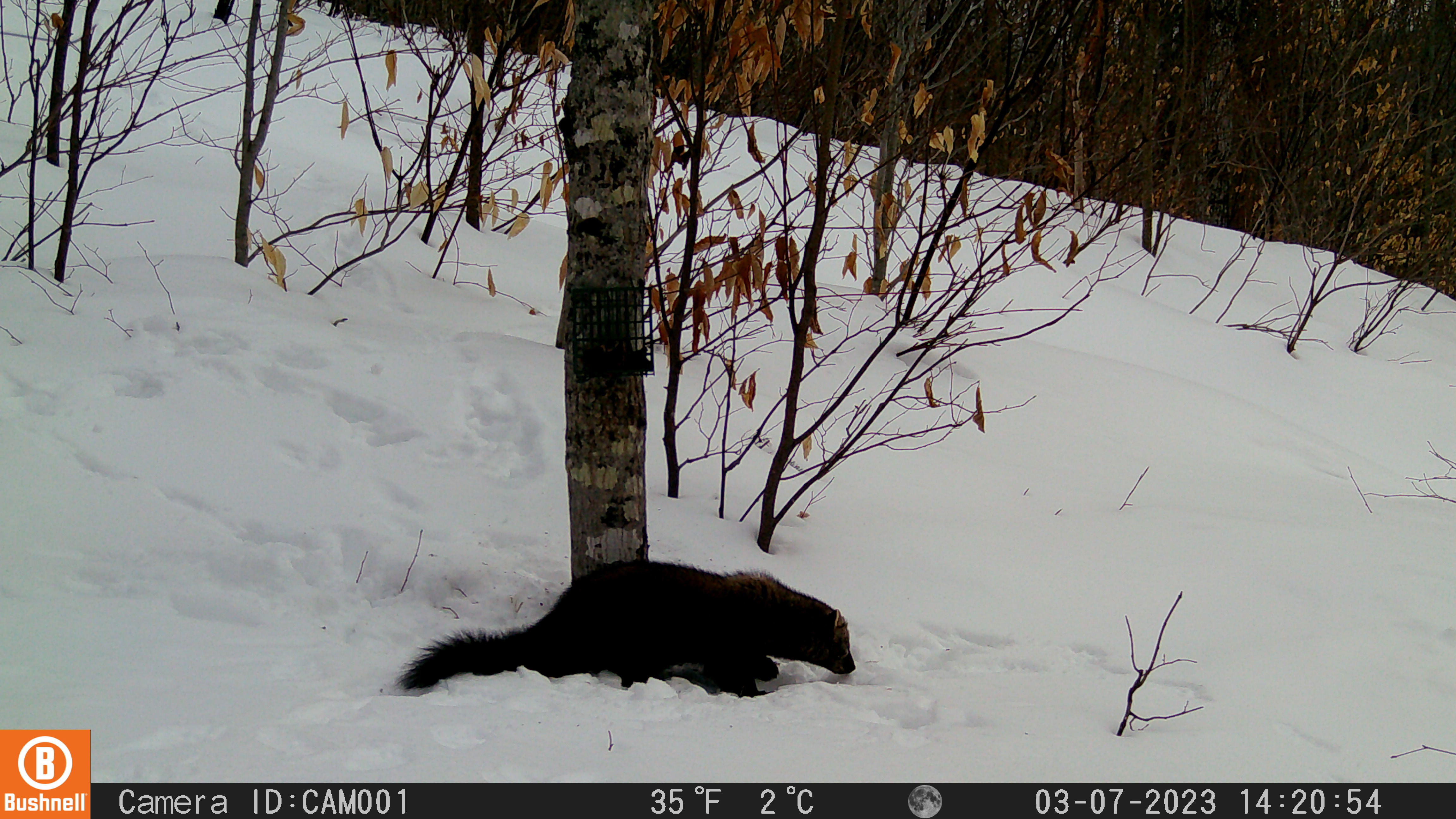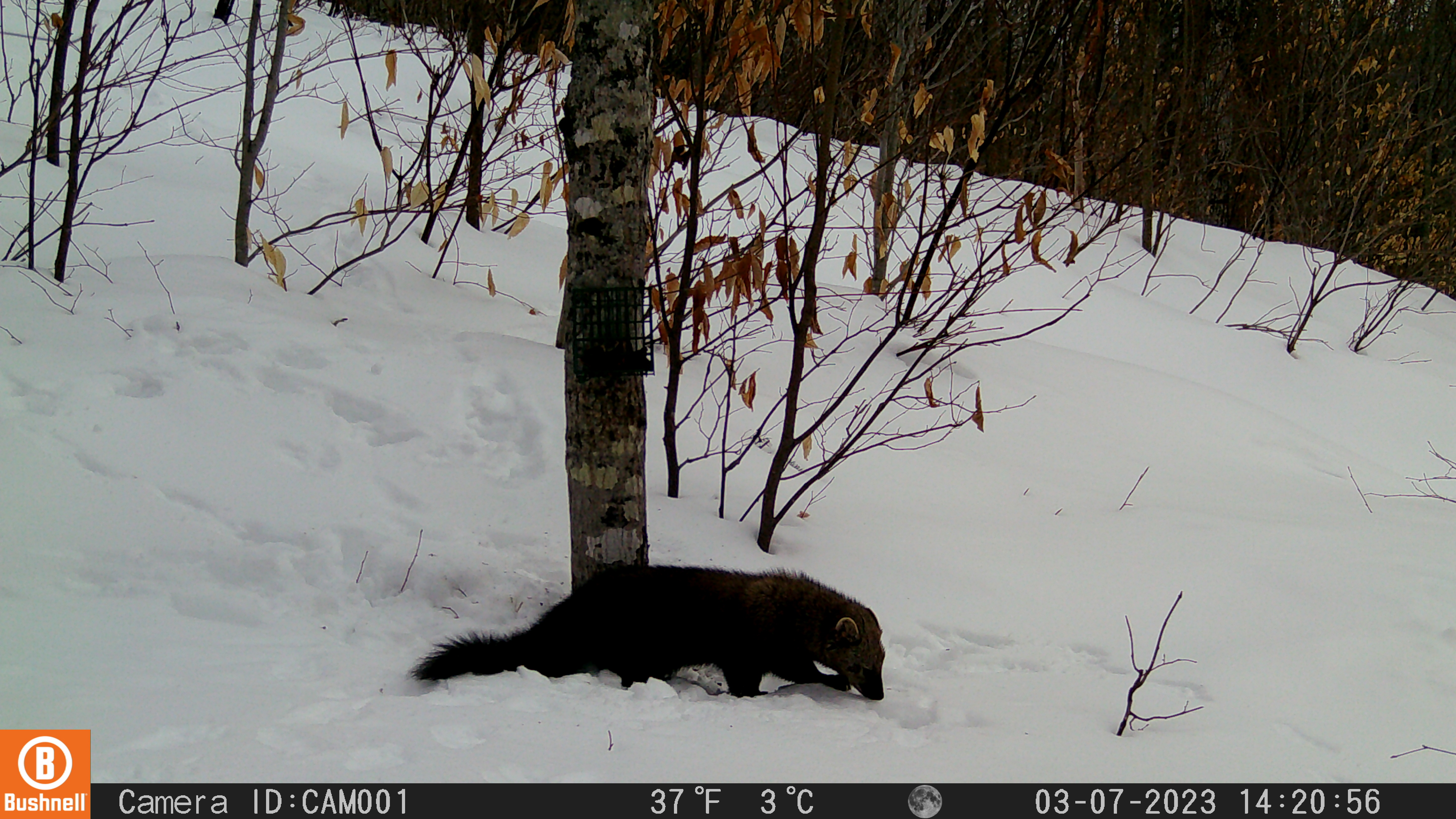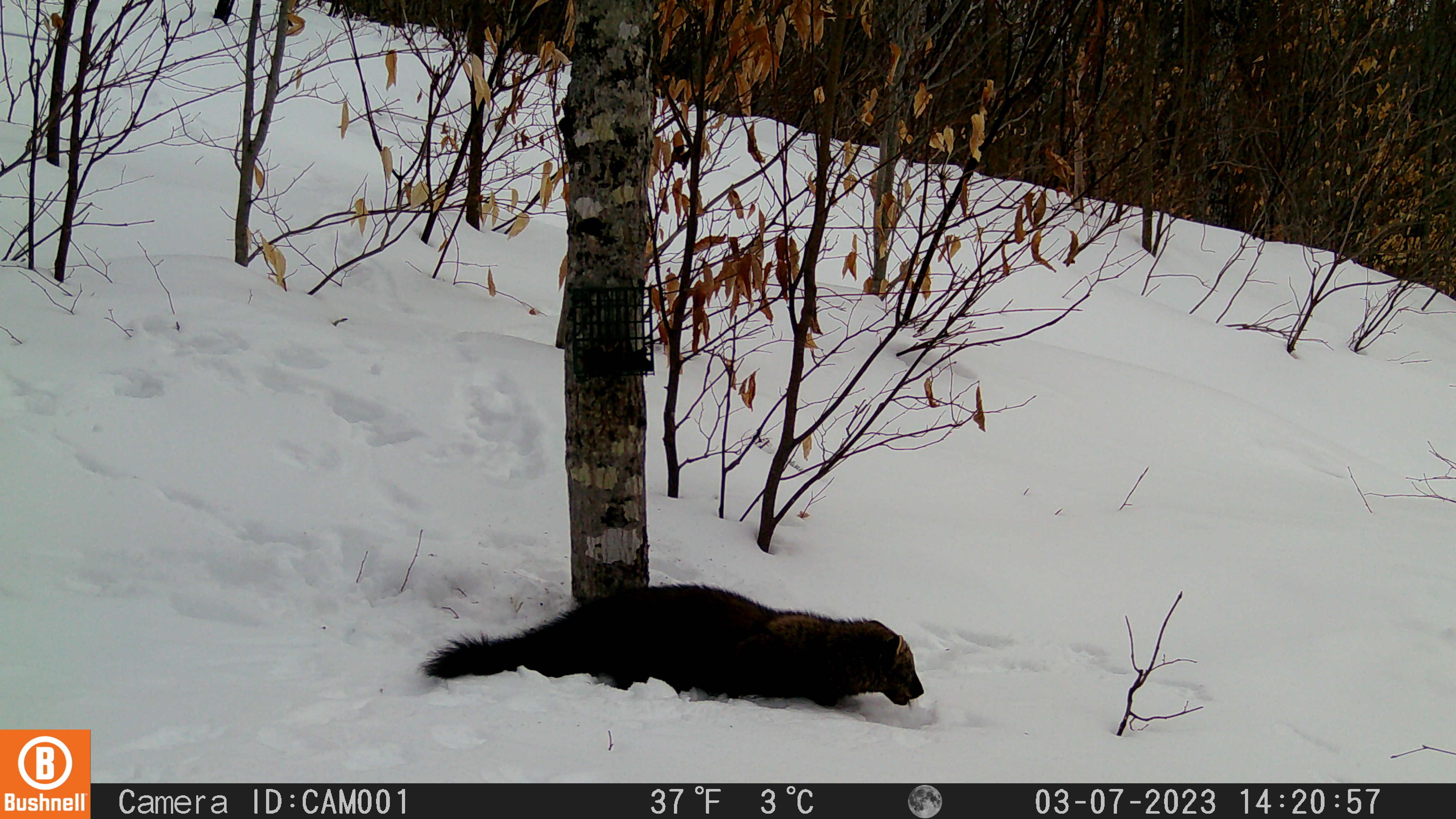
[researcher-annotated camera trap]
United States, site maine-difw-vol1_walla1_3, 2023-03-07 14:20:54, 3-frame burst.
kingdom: Animalia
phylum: Chordata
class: Mammalia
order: Carnivora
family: Mustelidae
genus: Pekania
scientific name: Pekania pennanti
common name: fisher